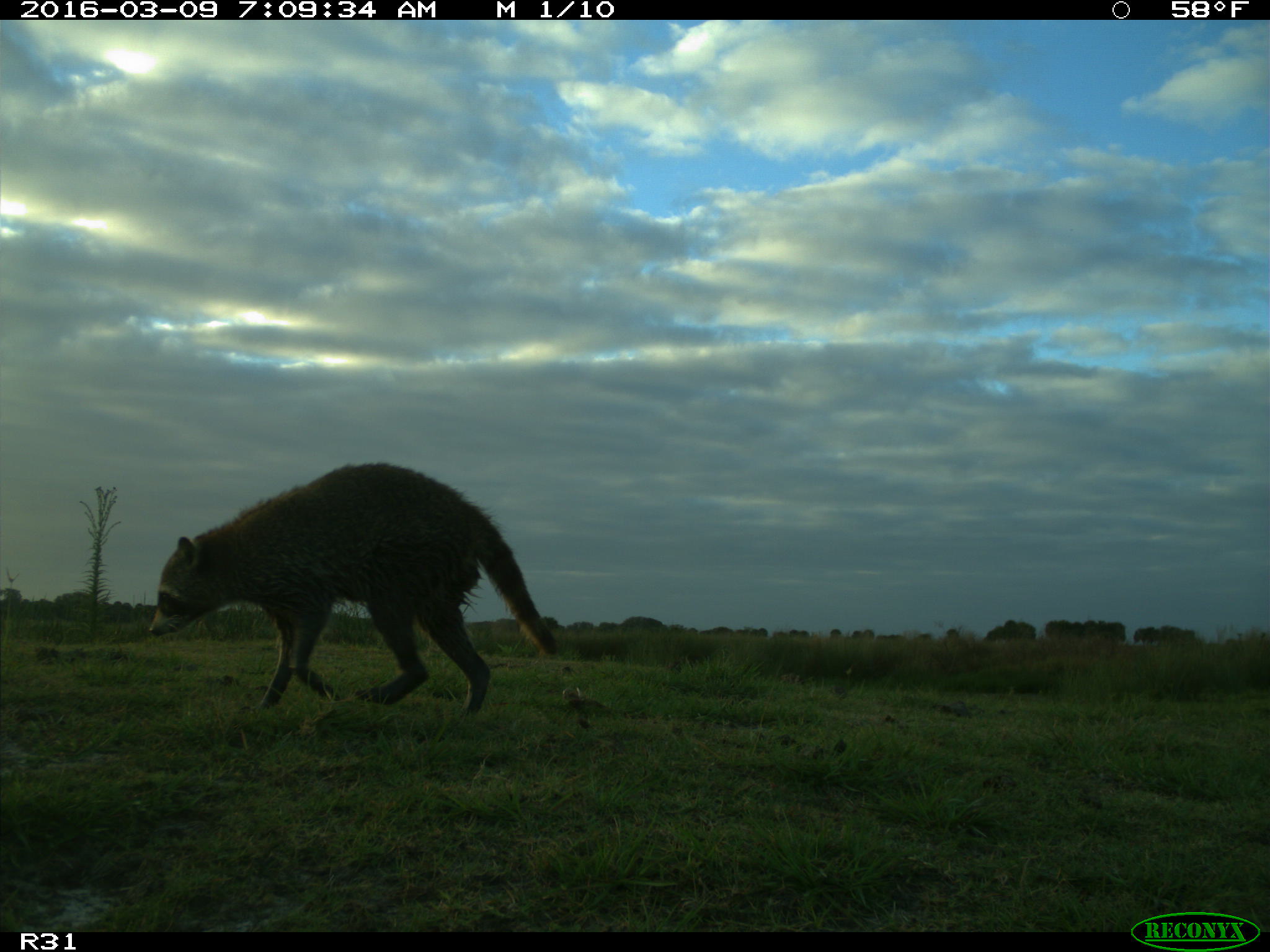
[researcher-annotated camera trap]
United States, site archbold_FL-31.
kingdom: Animalia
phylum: Chordata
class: Mammalia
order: Carnivora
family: Procyonidae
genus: Procyon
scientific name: Procyon lotor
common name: common raccoon